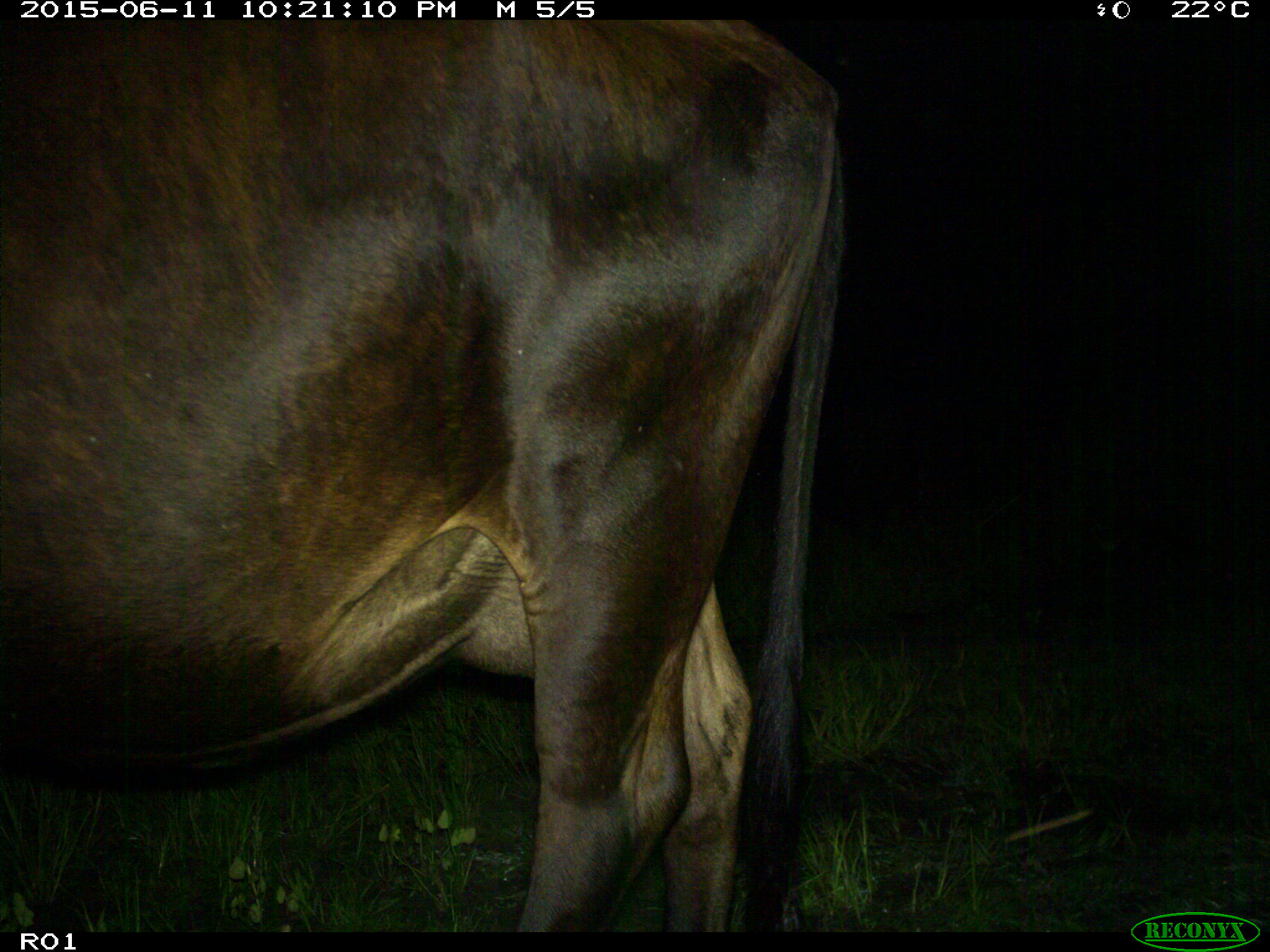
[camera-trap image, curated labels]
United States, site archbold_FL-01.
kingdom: Animalia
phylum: Chordata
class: Mammalia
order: Artiodactyla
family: Bovidae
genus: Bos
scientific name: Bos taurus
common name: domestic cow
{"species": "Bos taurus (domestic cow)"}